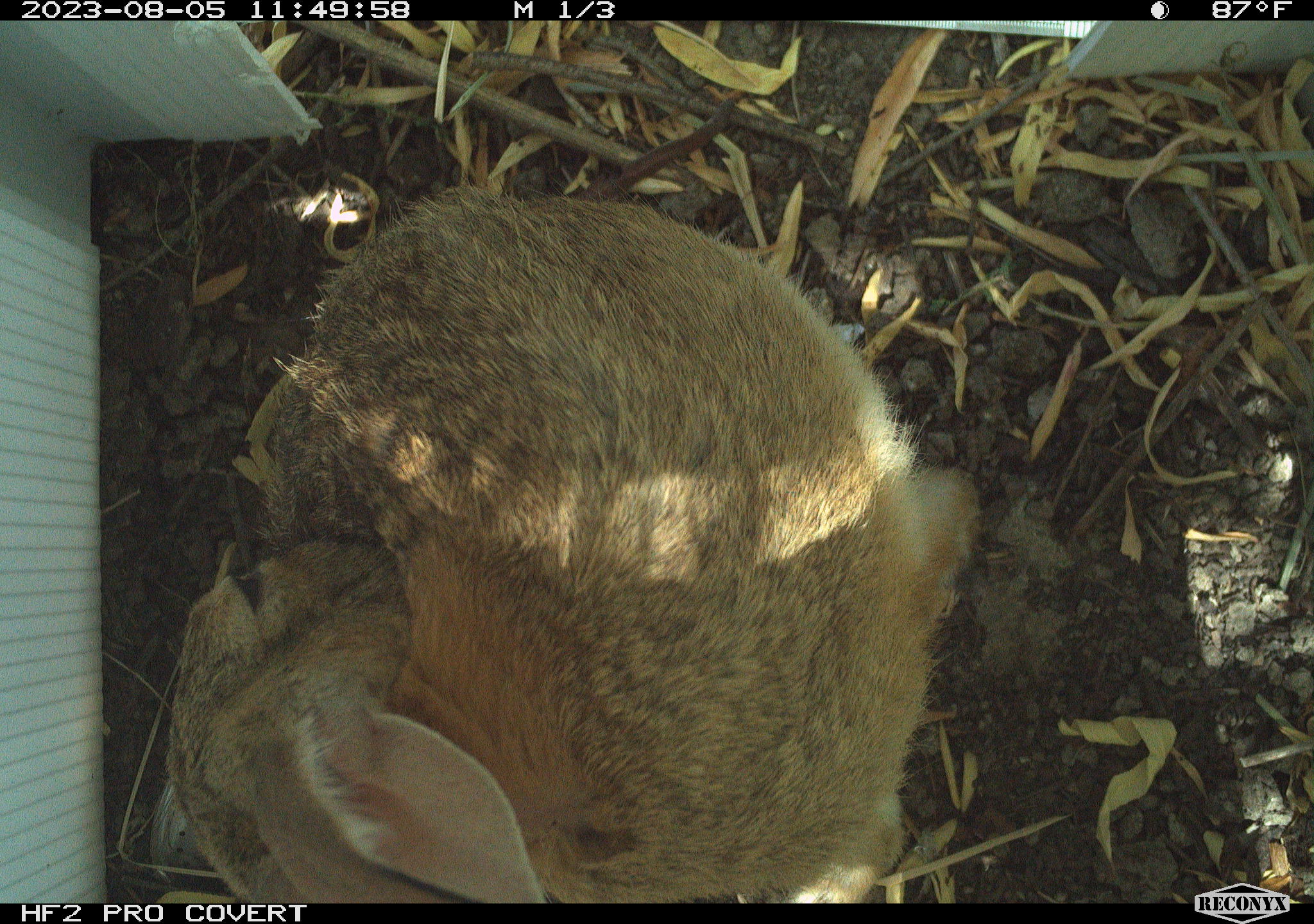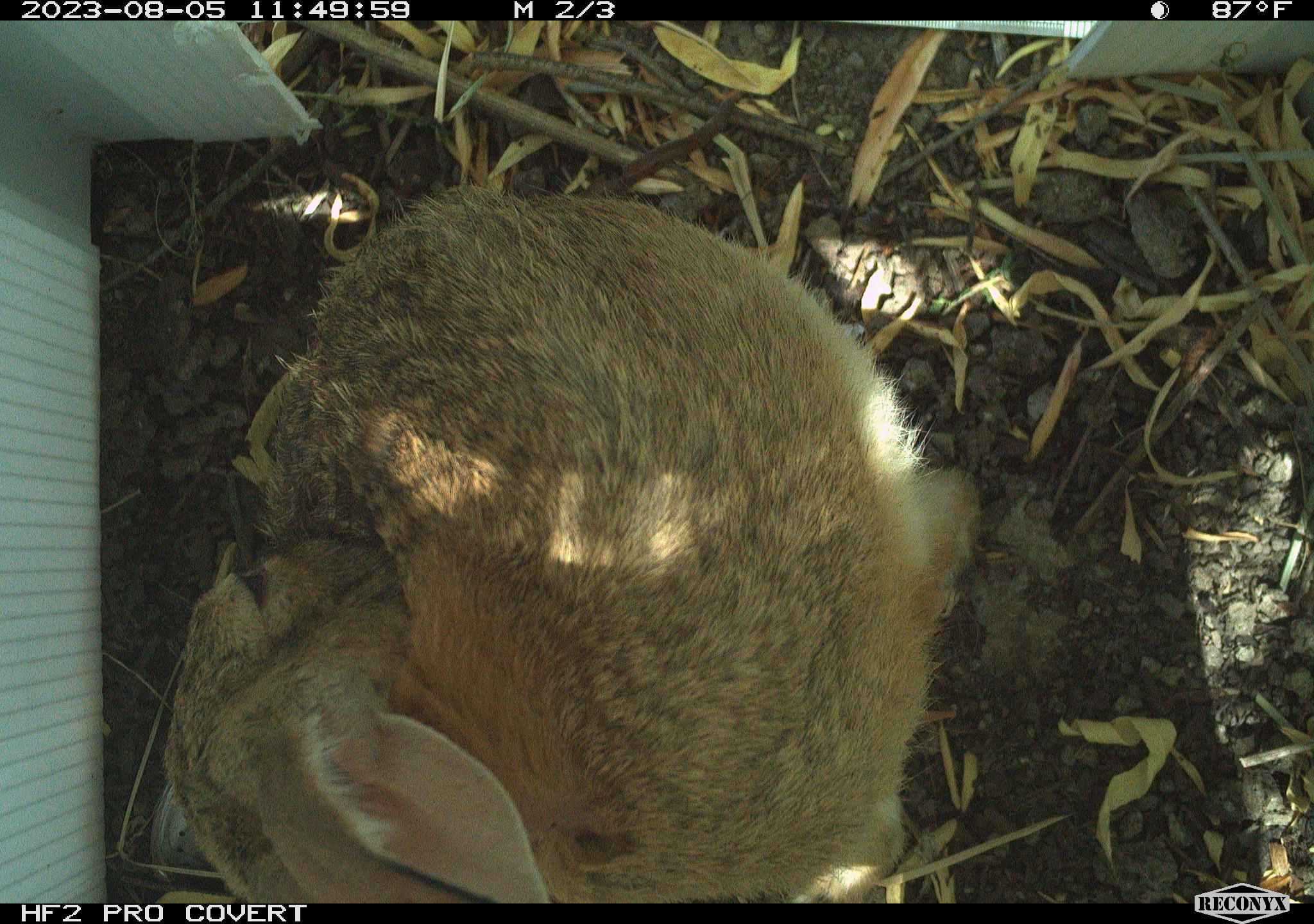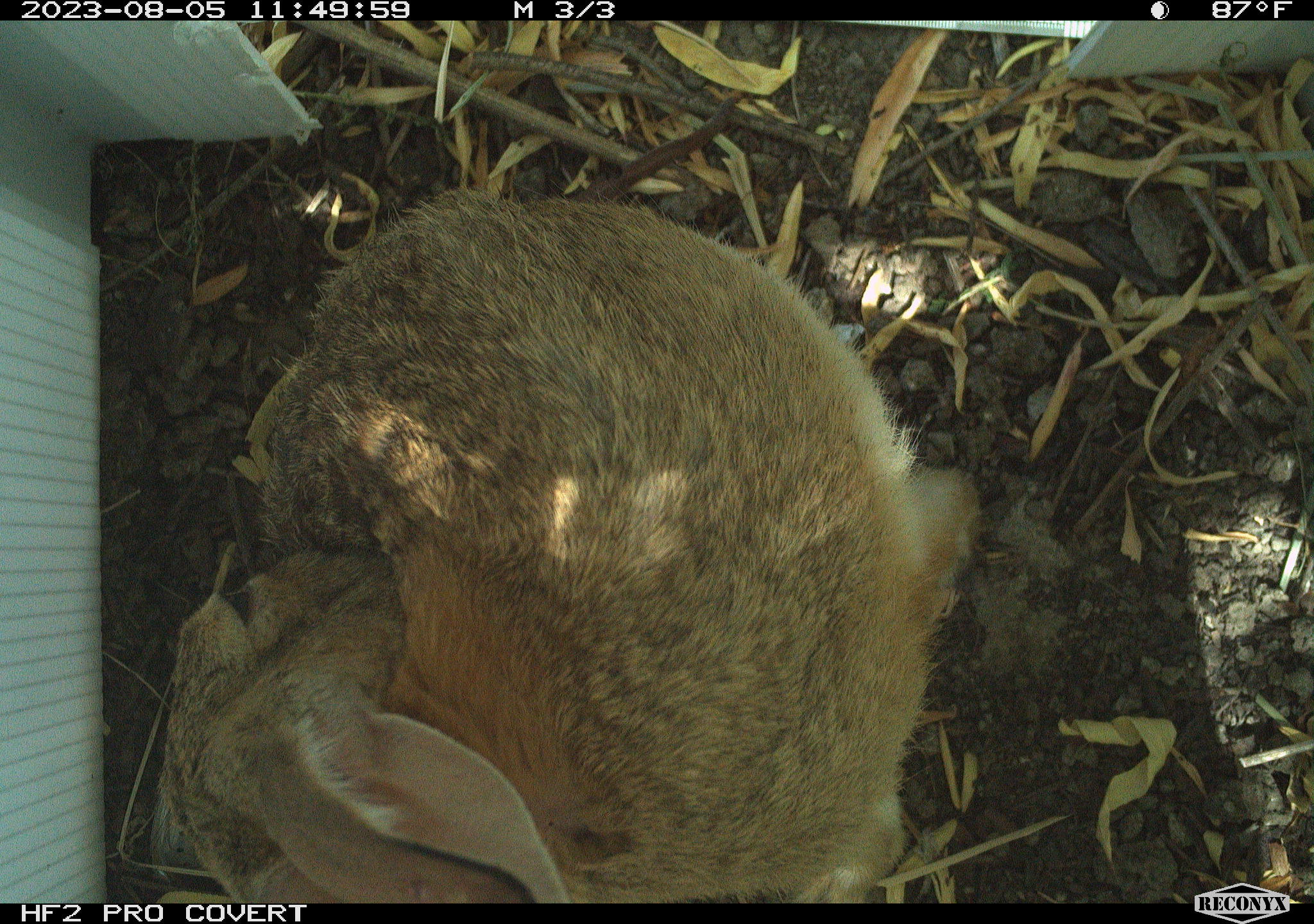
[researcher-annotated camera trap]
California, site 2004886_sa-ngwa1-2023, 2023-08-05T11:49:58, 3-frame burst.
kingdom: Animalia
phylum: Chordata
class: Mammalia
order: Lagomorpha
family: Leporidae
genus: Sylvilagus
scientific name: Sylvilagus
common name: cottontail rabbits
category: sylvilagus species